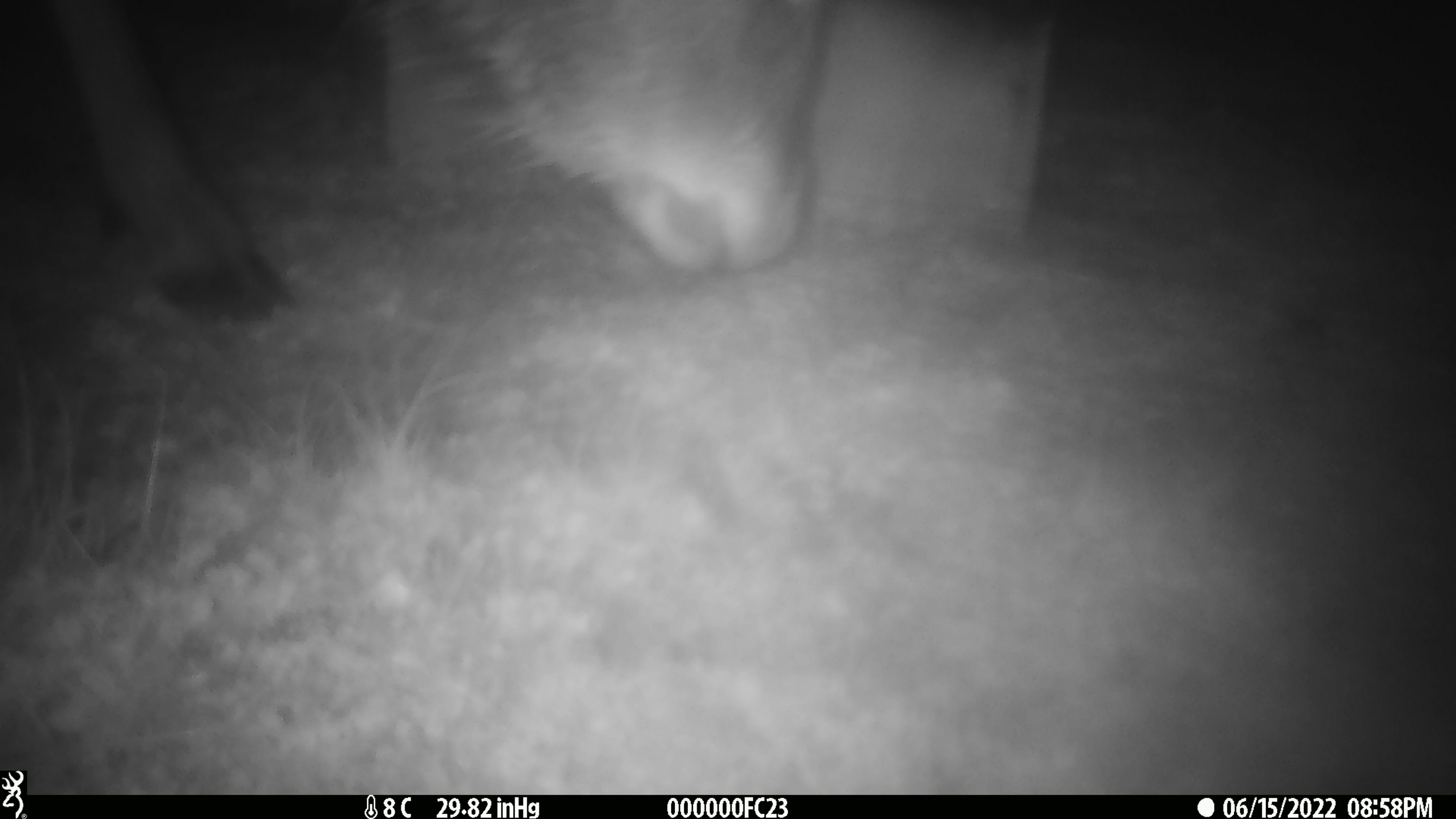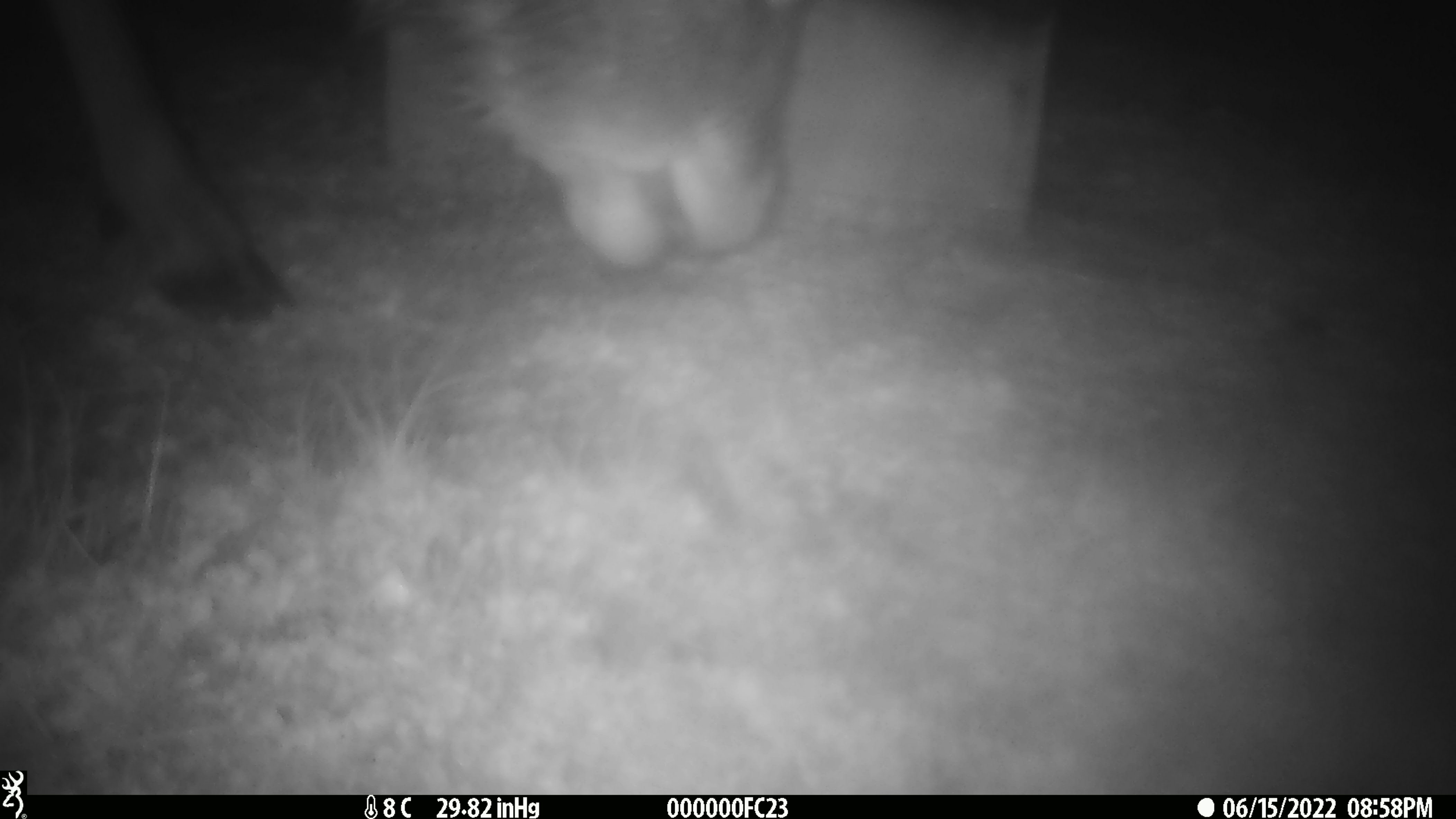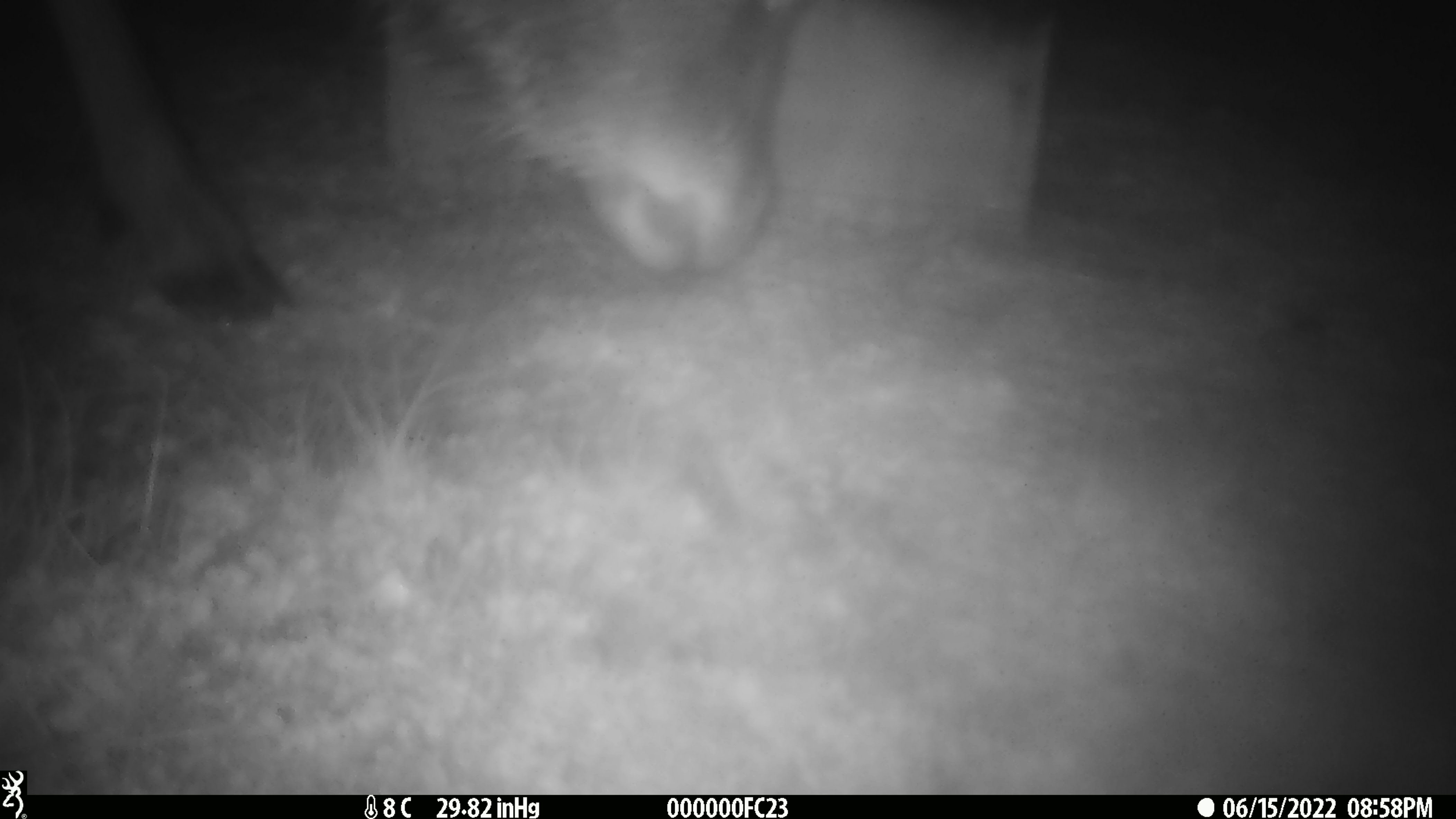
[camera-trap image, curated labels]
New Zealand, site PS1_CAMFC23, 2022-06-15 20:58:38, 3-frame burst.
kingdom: Animalia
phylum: Chordata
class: Mammalia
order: Artiodactyla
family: Cervidae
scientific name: Cervidae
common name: deer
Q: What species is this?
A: Deer (Cervidae).